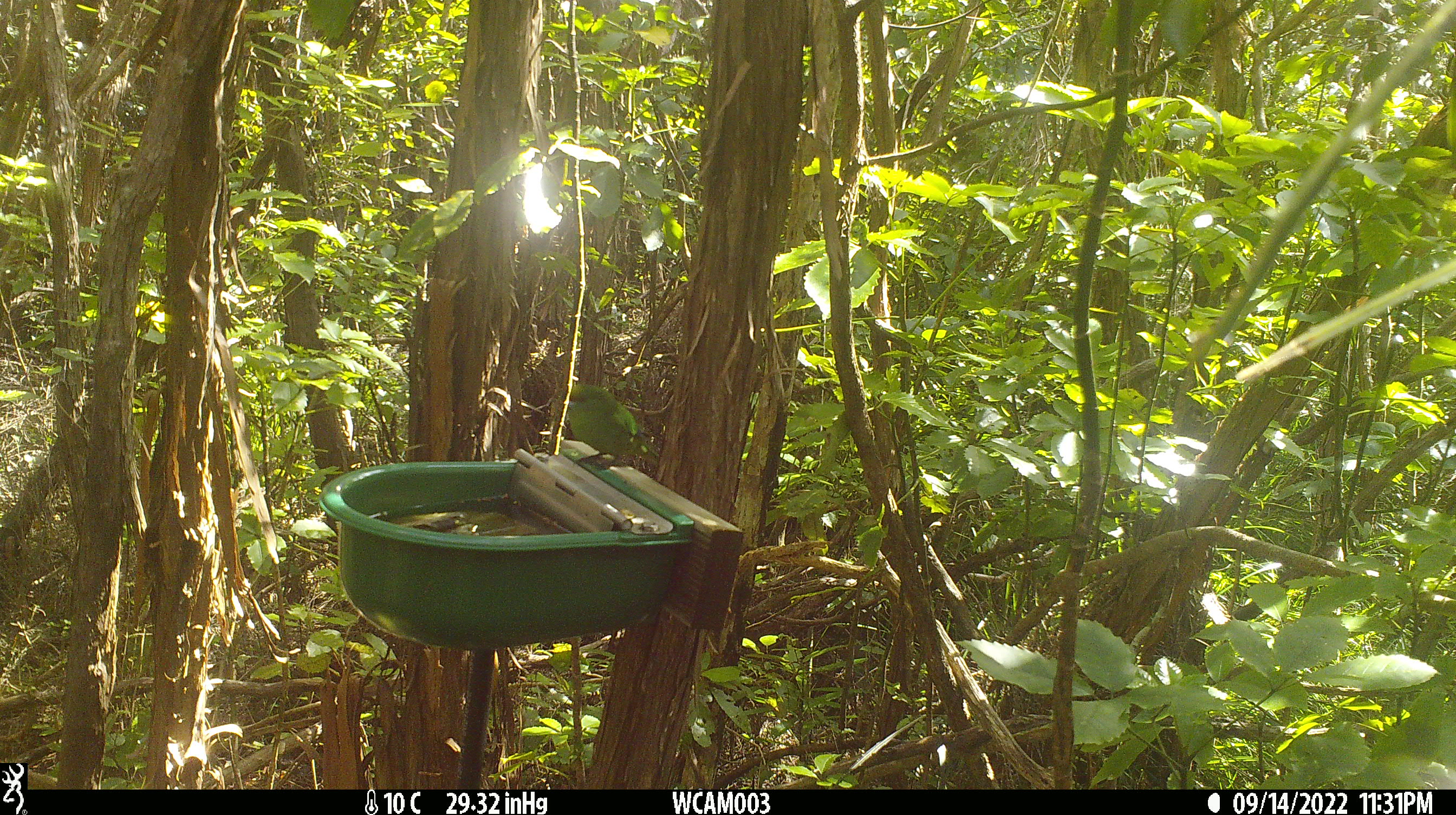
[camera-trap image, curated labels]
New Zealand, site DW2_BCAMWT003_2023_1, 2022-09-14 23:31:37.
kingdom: Animalia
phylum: Chordata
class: Aves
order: Psittaciformes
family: Psittaculidae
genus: Cyanoramphus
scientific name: Cyanoramphus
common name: parakeet